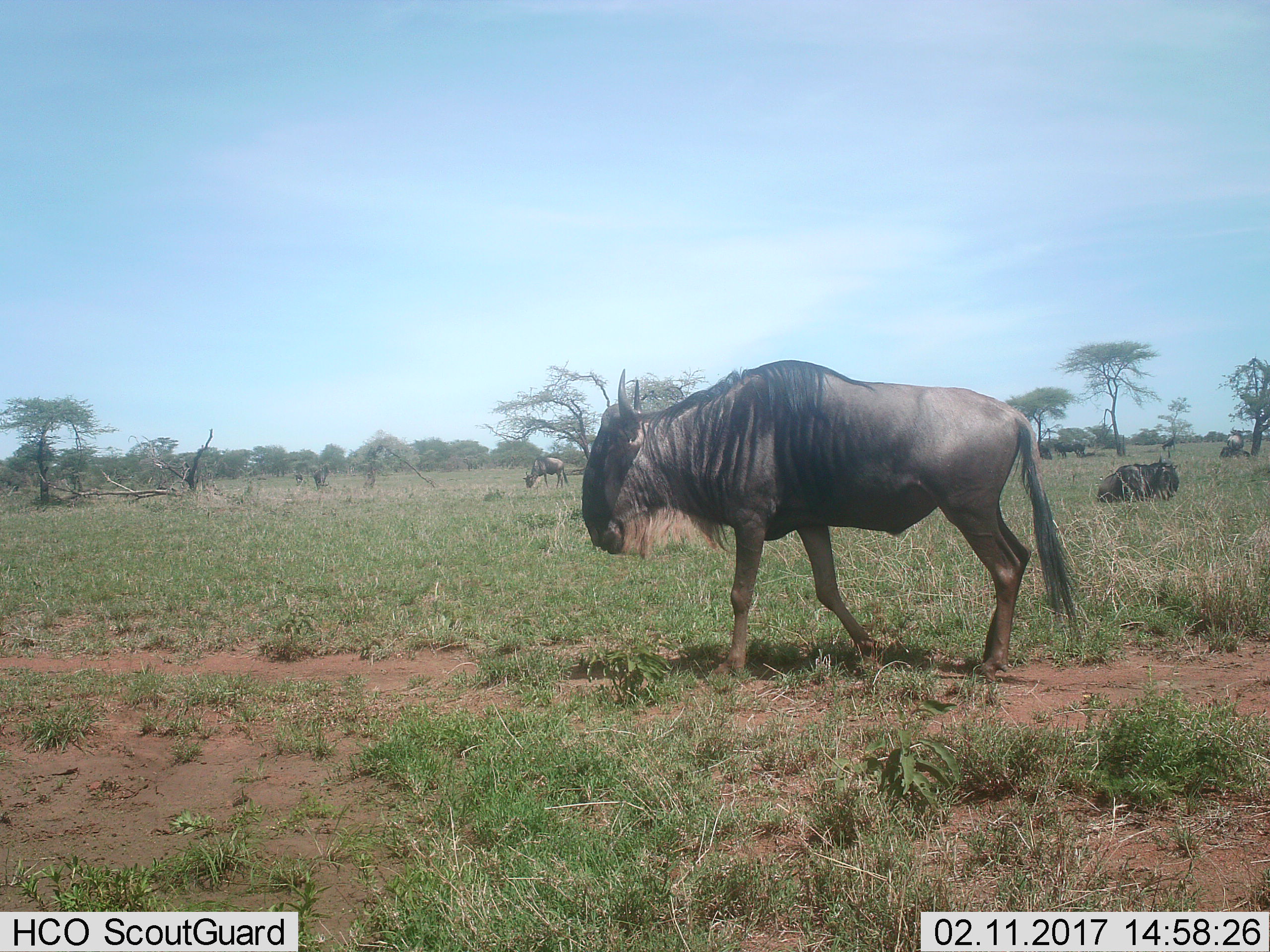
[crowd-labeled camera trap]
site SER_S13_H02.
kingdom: Animalia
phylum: Chordata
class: Mammalia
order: Artiodactyla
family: Bovidae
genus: Connochaetes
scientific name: Connochaetes taurinus taurinus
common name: blue wildebeest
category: wildebeestblue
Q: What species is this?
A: Wildebeestblue (blue wildebeest) (Connochaetes taurinus taurinus).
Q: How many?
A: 6.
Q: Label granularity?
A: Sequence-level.